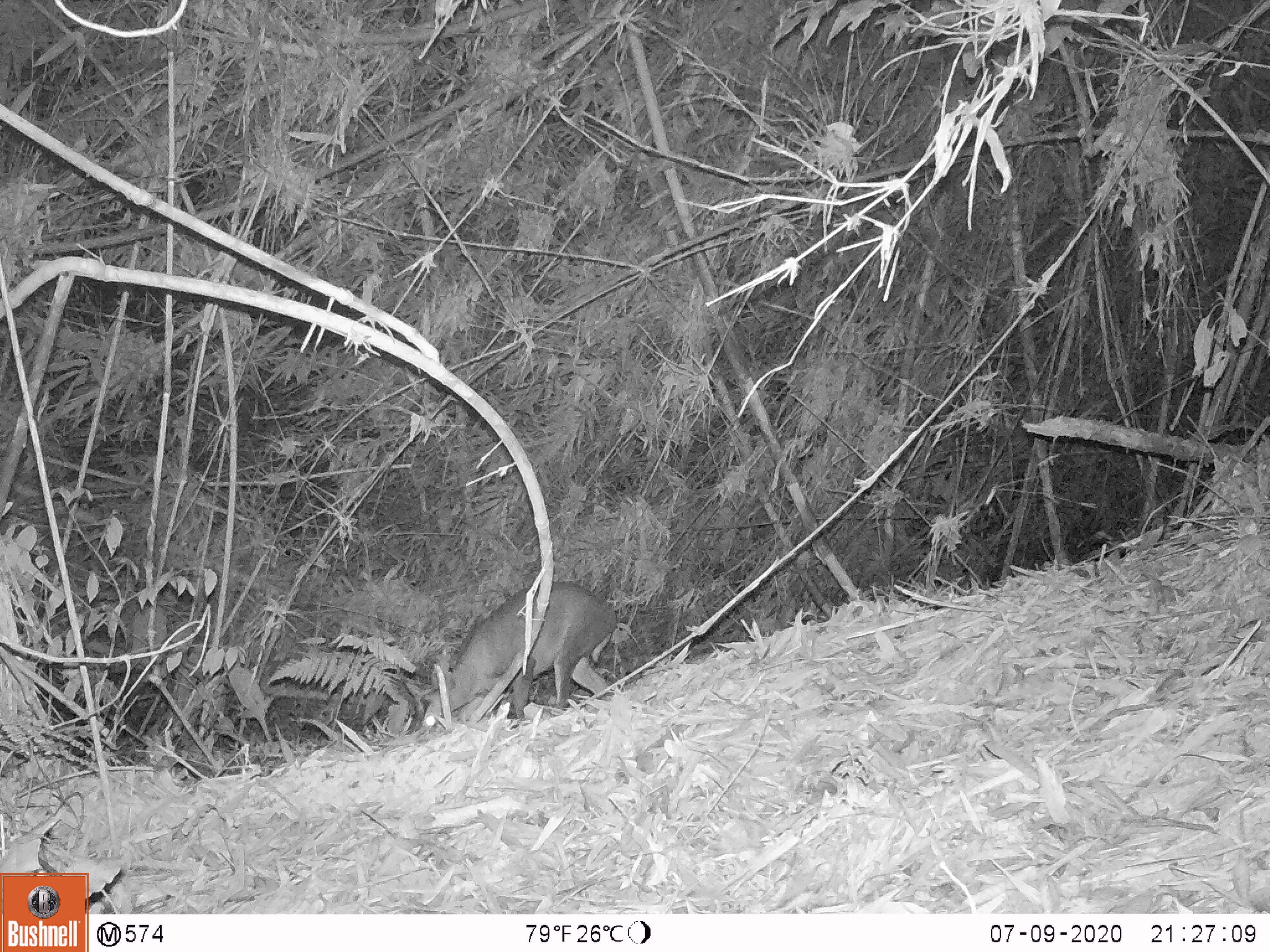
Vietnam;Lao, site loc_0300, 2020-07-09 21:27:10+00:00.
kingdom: Animalia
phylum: Chordata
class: Mammalia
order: Artiodactyla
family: Cervidae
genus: Muntiacus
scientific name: Muntiacus rooseveltorum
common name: roosevelt's muntjac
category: roosevelts muntjac group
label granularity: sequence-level